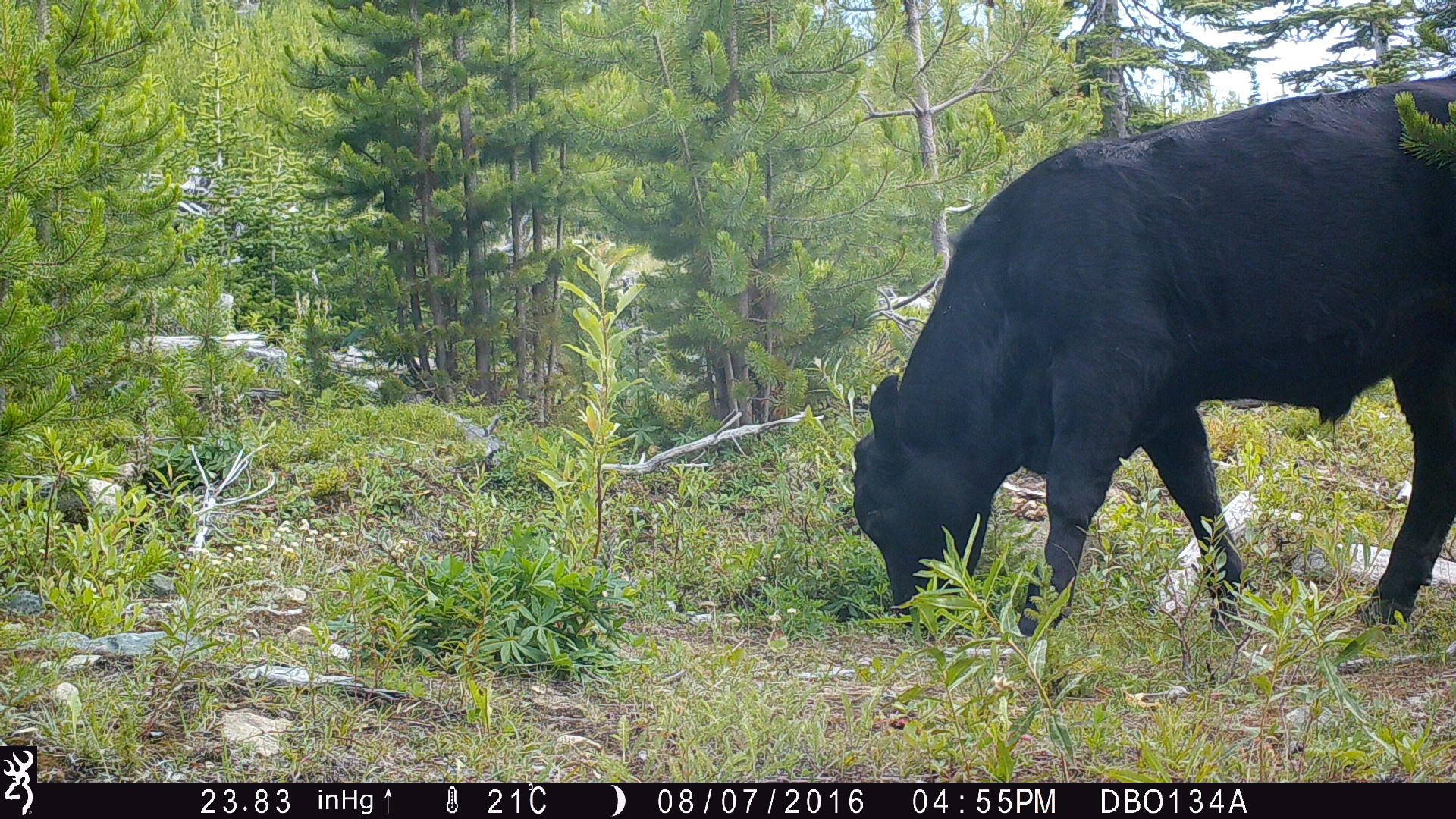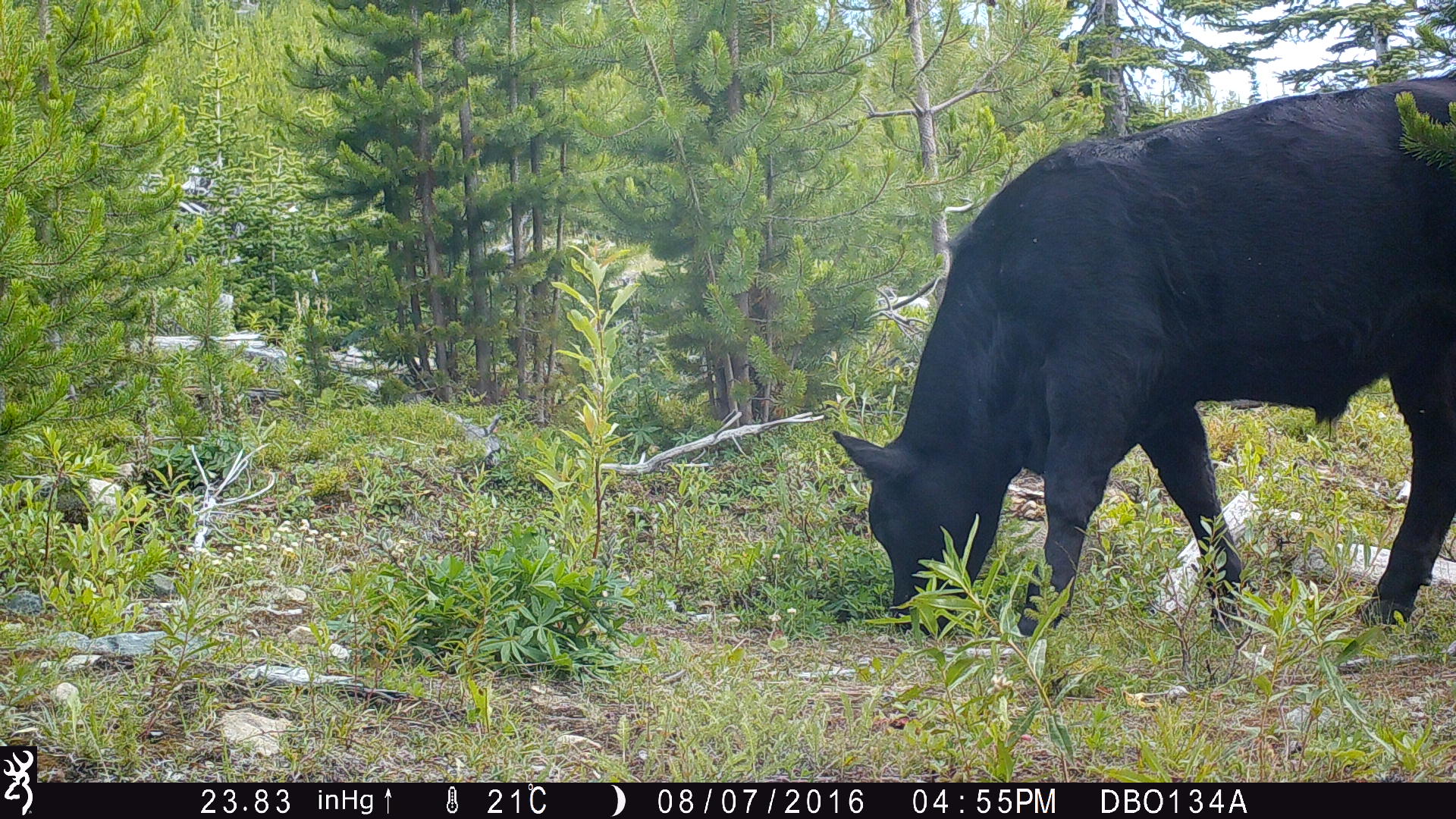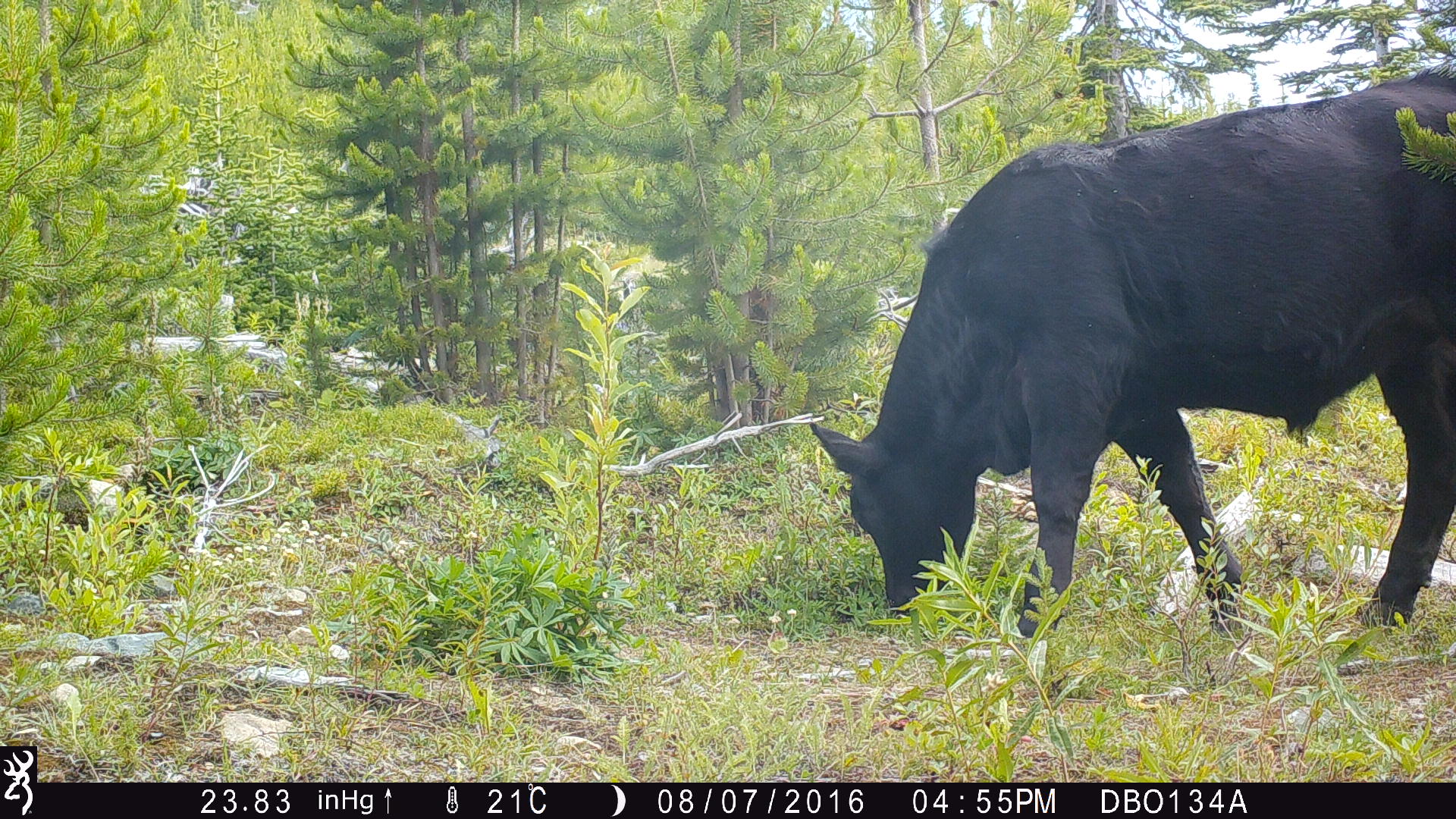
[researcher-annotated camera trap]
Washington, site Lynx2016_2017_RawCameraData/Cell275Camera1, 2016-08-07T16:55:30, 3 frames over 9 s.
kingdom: Animalia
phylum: Chordata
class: Mammalia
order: Artiodactyla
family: Bovidae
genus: Bos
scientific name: Bos taurus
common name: domestic cattle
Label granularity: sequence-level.